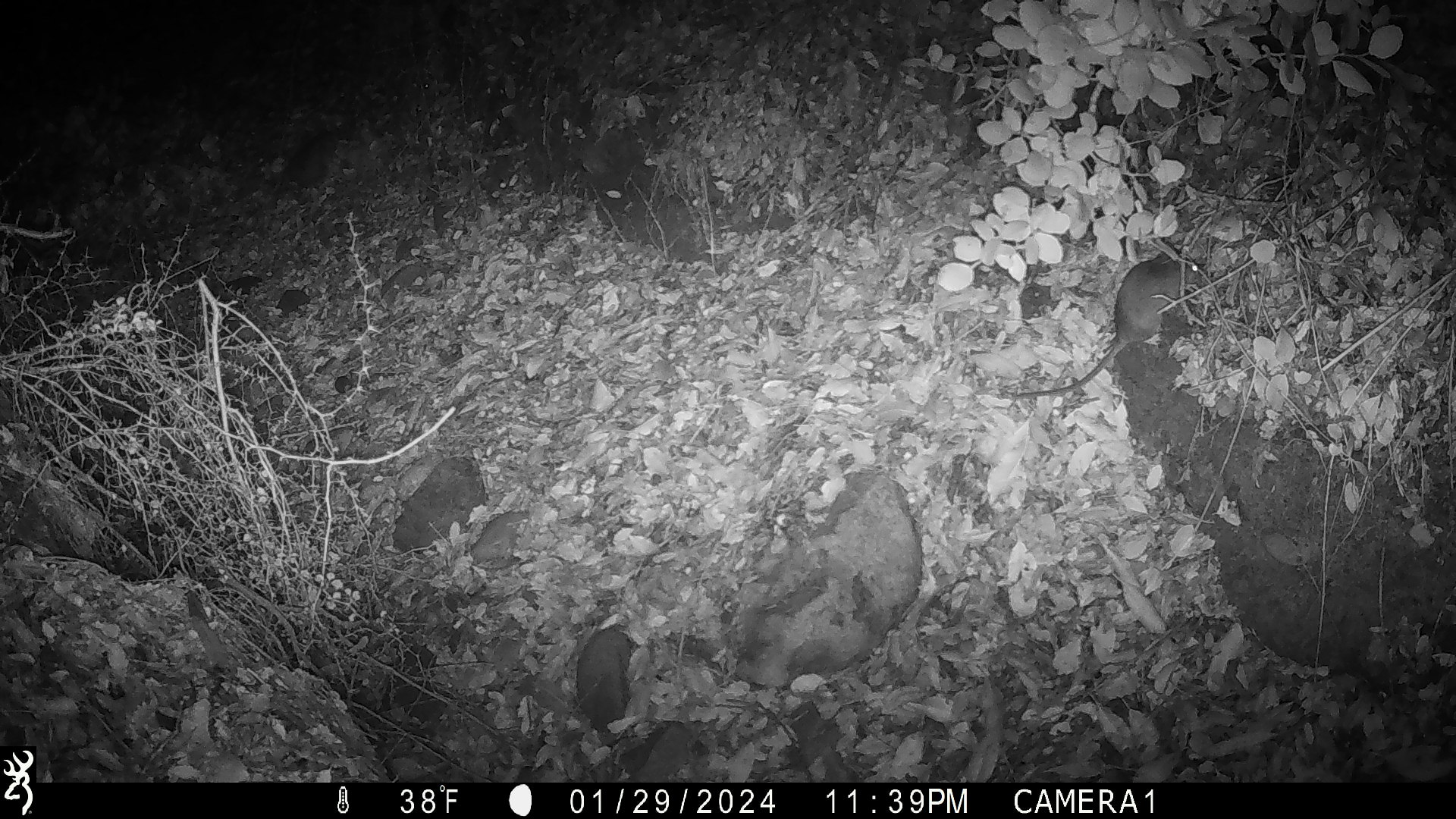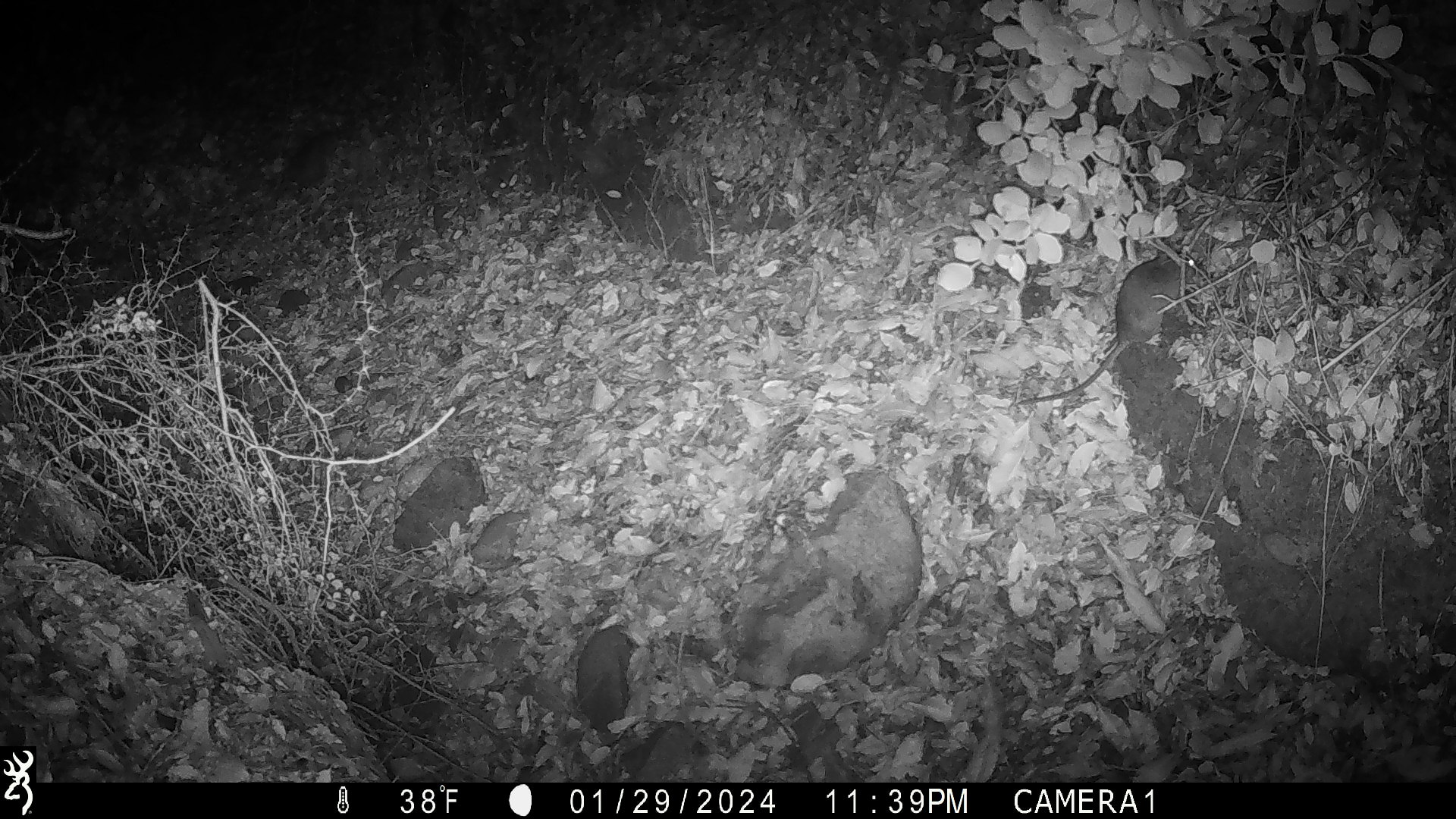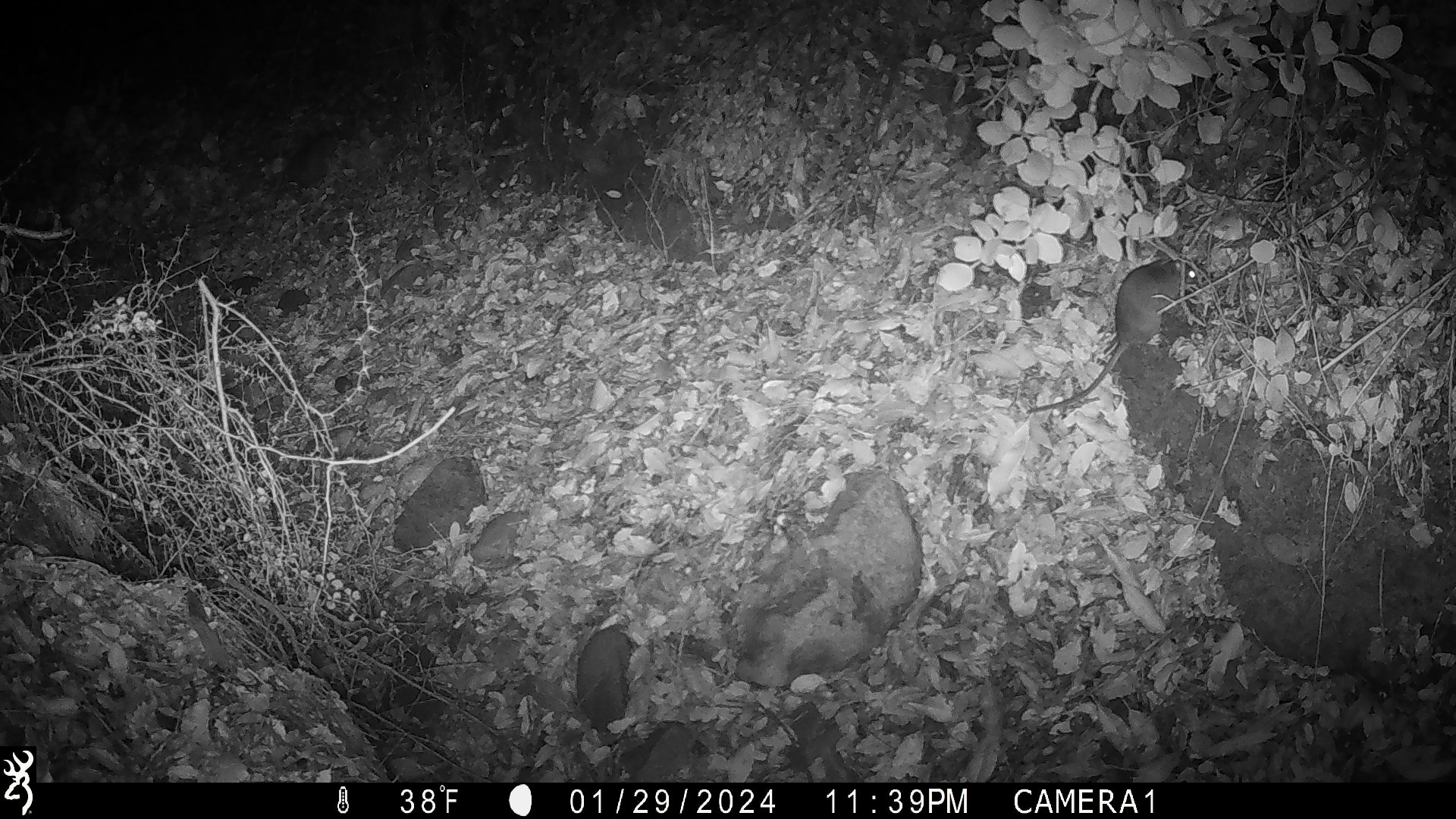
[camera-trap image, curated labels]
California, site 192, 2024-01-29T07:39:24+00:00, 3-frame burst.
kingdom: Animalia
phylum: Chordata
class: Mammalia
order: Rodentia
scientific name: Rodentia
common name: mouse or rat